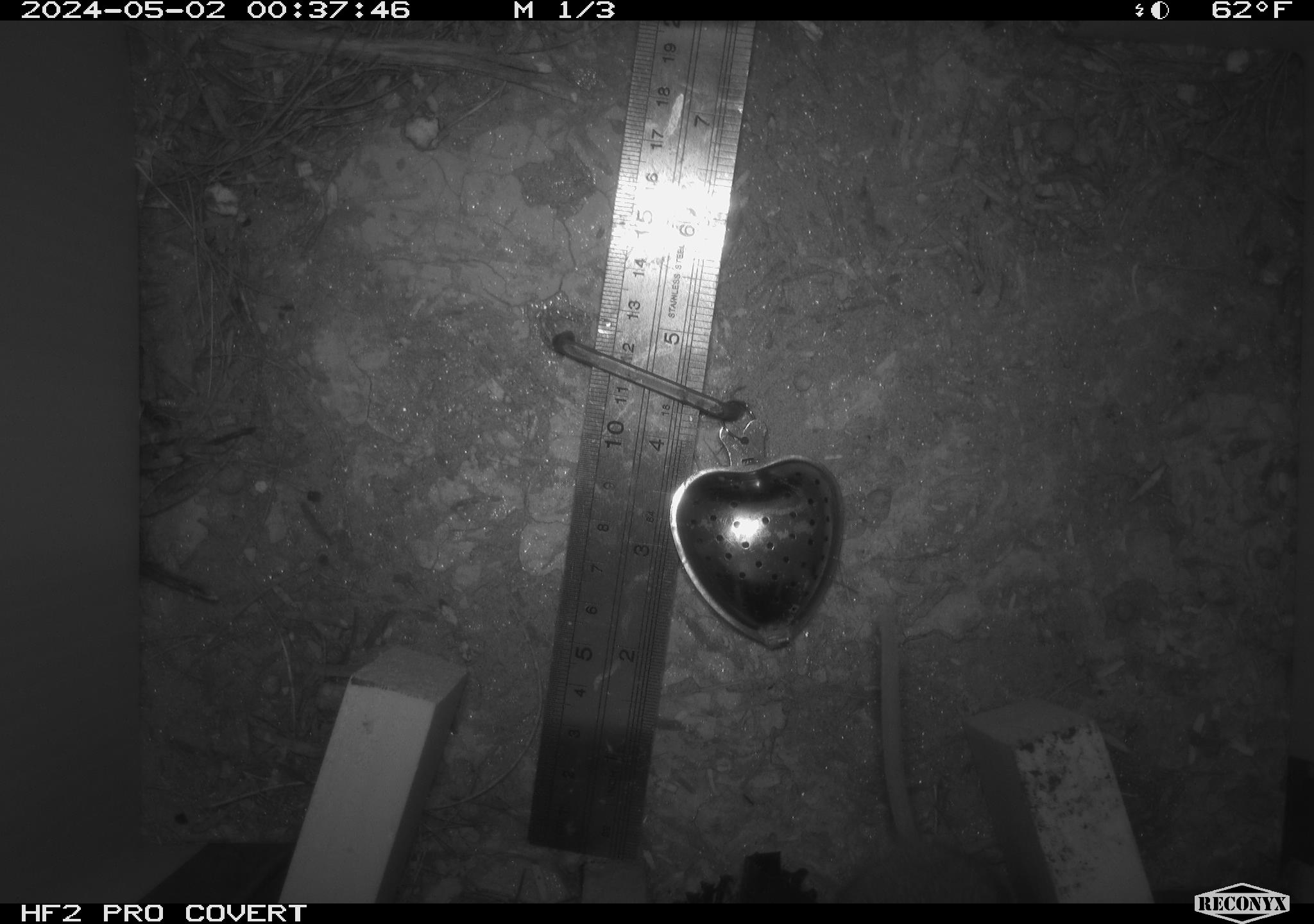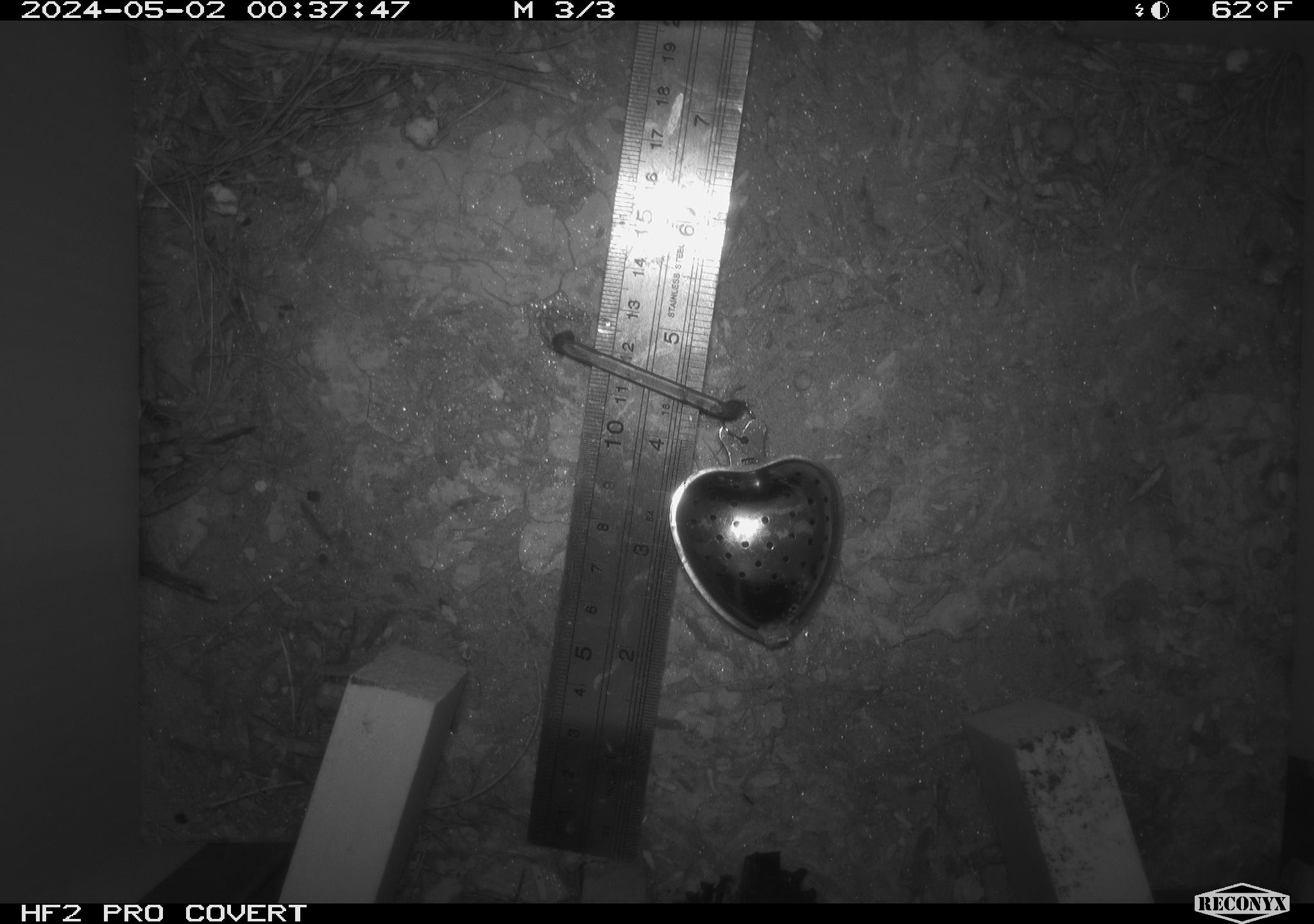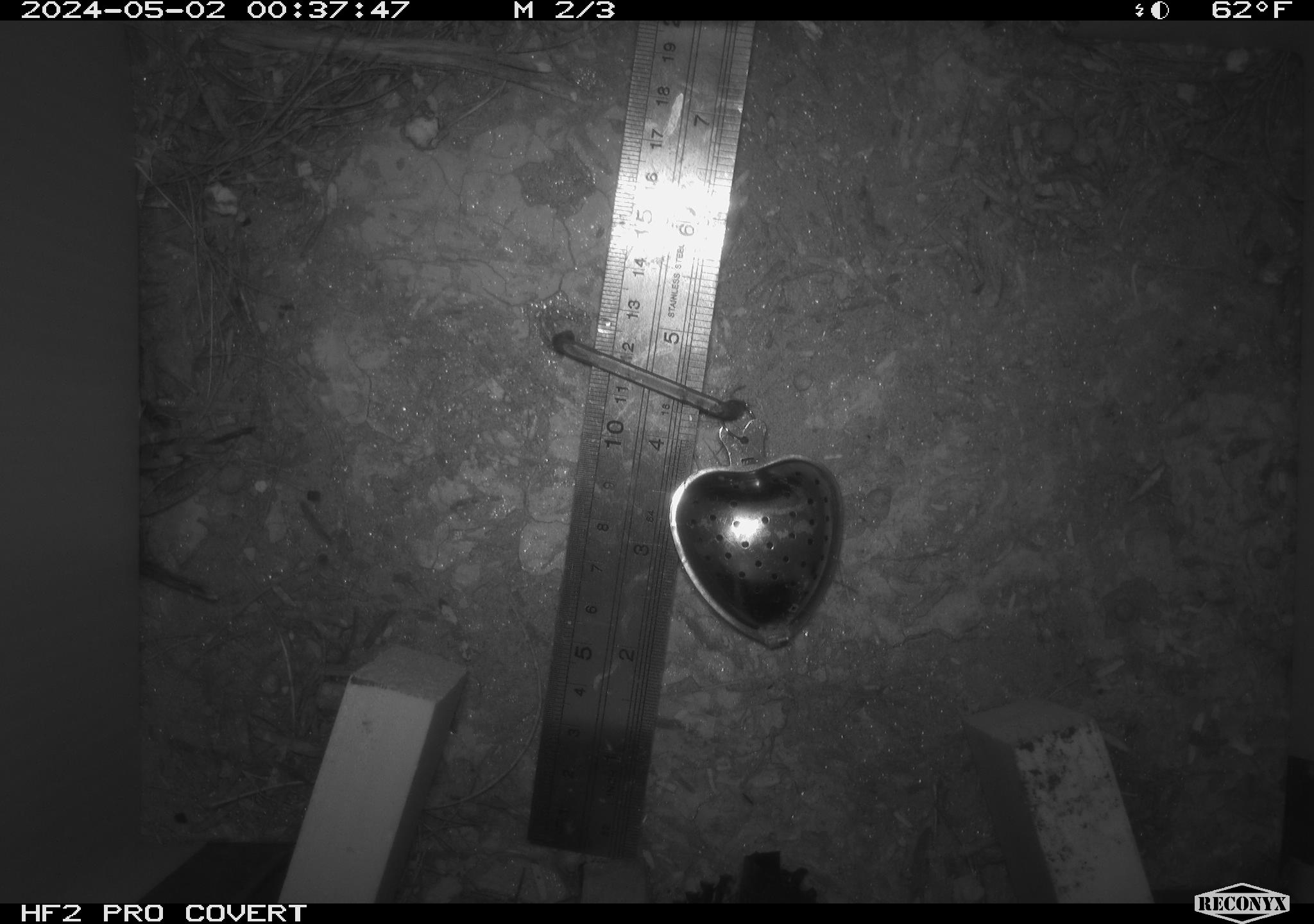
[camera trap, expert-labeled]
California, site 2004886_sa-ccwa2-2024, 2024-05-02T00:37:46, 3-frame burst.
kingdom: Animalia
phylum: Chordata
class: Mammalia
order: Rodentia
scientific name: Rodentia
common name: woodrat or rat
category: woodrat or rat species